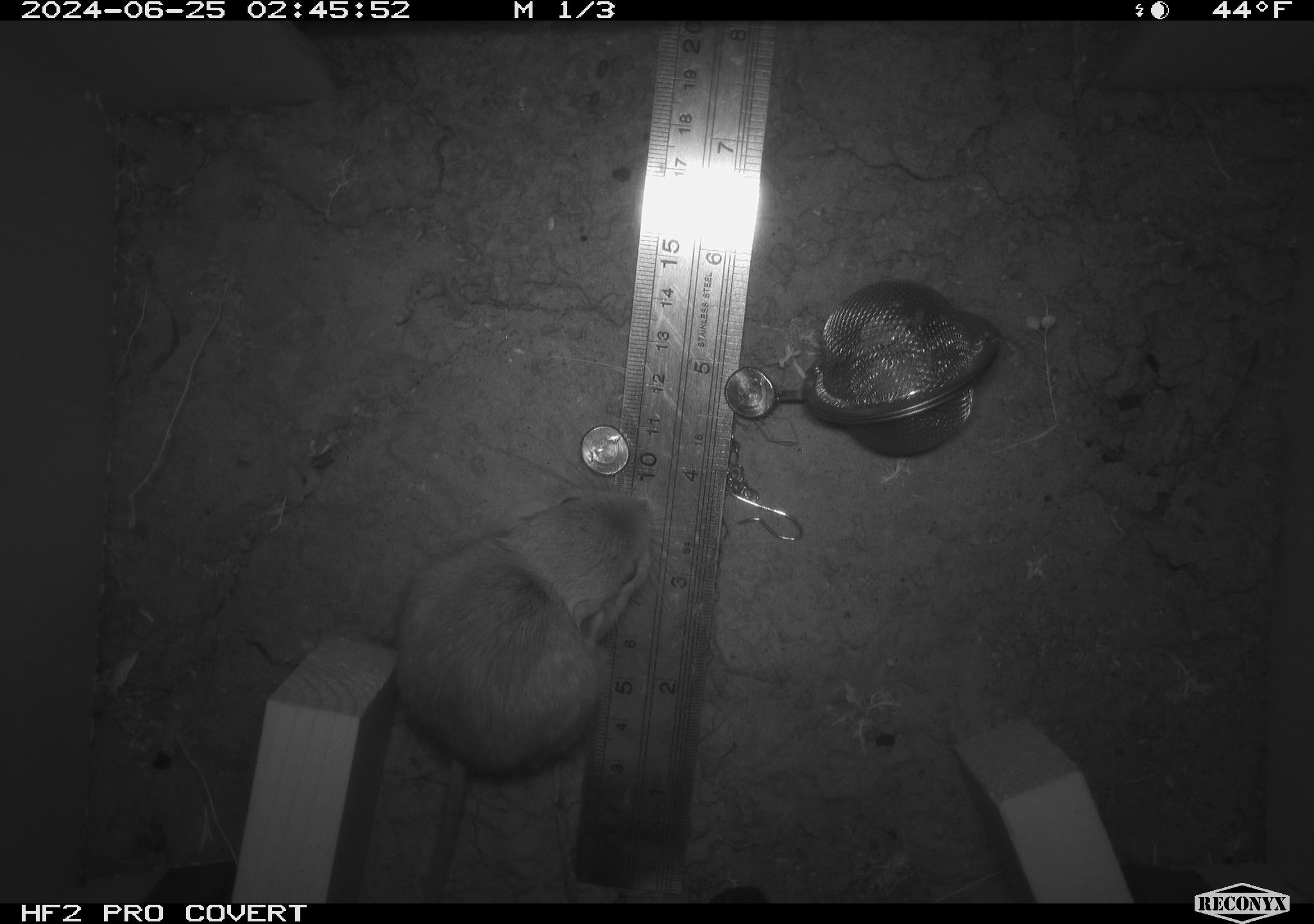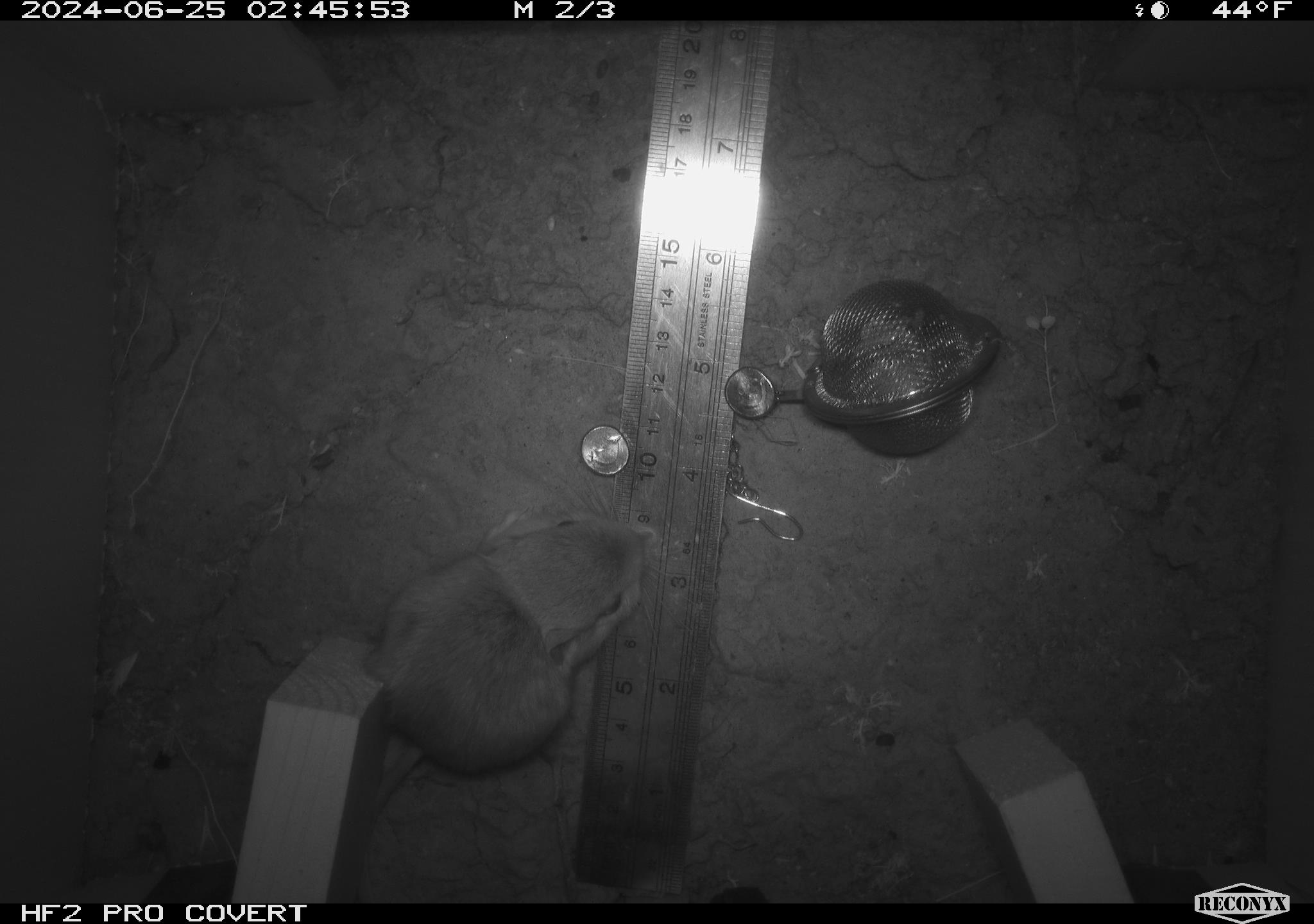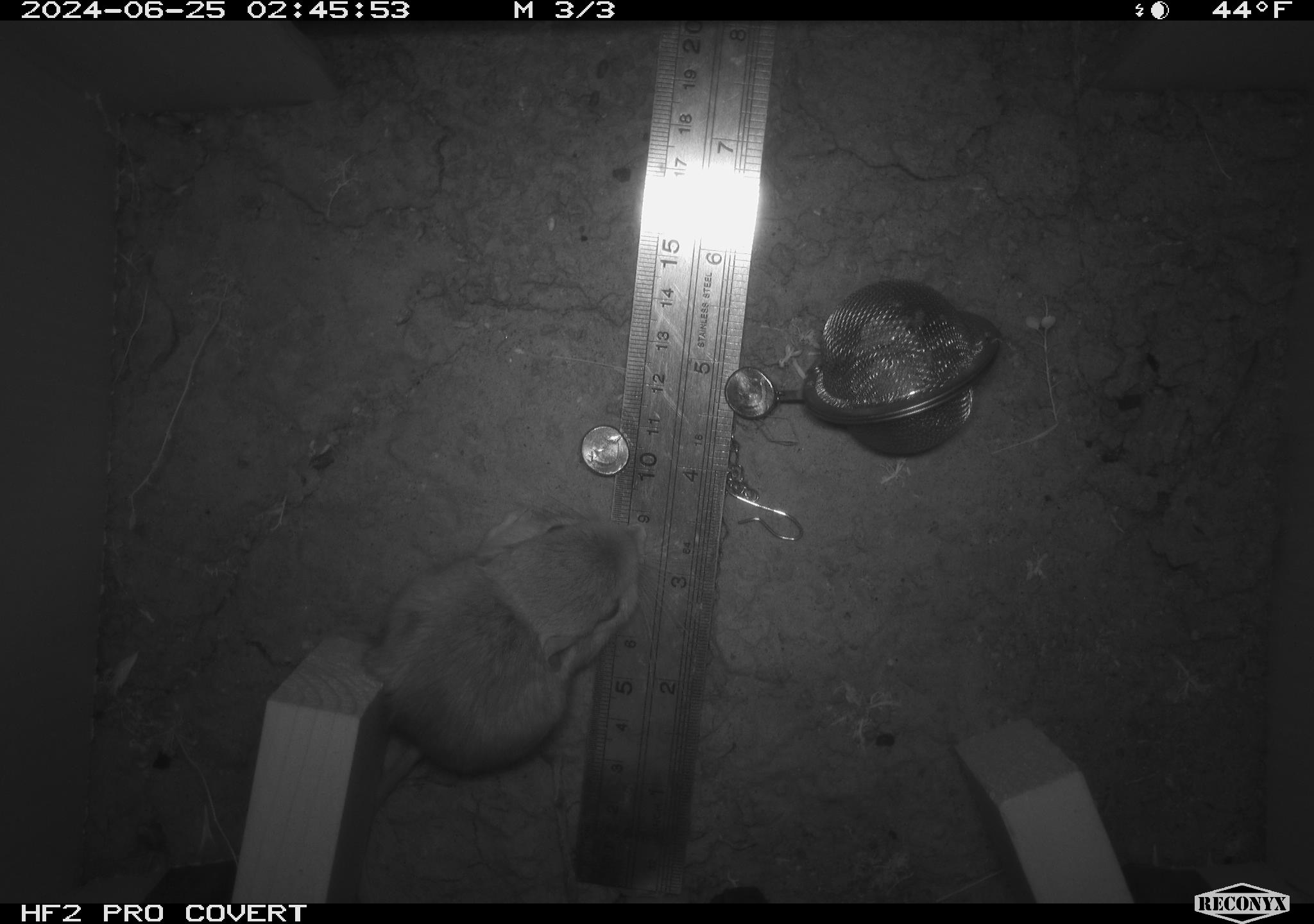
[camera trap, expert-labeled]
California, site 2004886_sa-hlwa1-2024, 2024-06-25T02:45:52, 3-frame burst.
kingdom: Animalia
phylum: Chordata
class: Mammalia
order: Rodentia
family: Heteromyidae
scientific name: Heteromyidae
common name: kangaroo rats and pocket mice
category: heteromyidae family